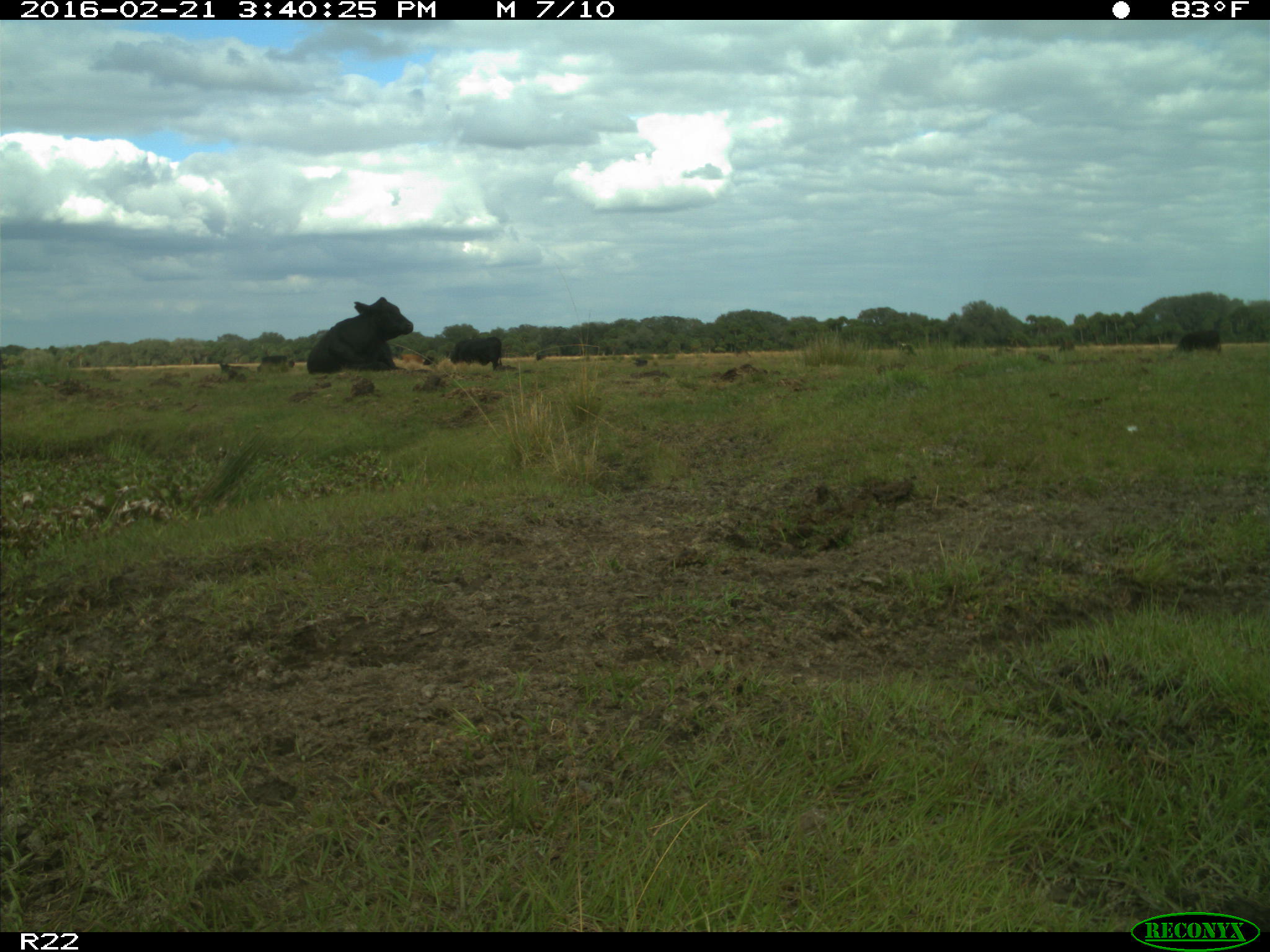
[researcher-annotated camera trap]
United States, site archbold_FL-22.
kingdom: Animalia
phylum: Chordata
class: Mammalia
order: Artiodactyla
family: Bovidae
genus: Bos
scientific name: Bos taurus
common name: domestic cow